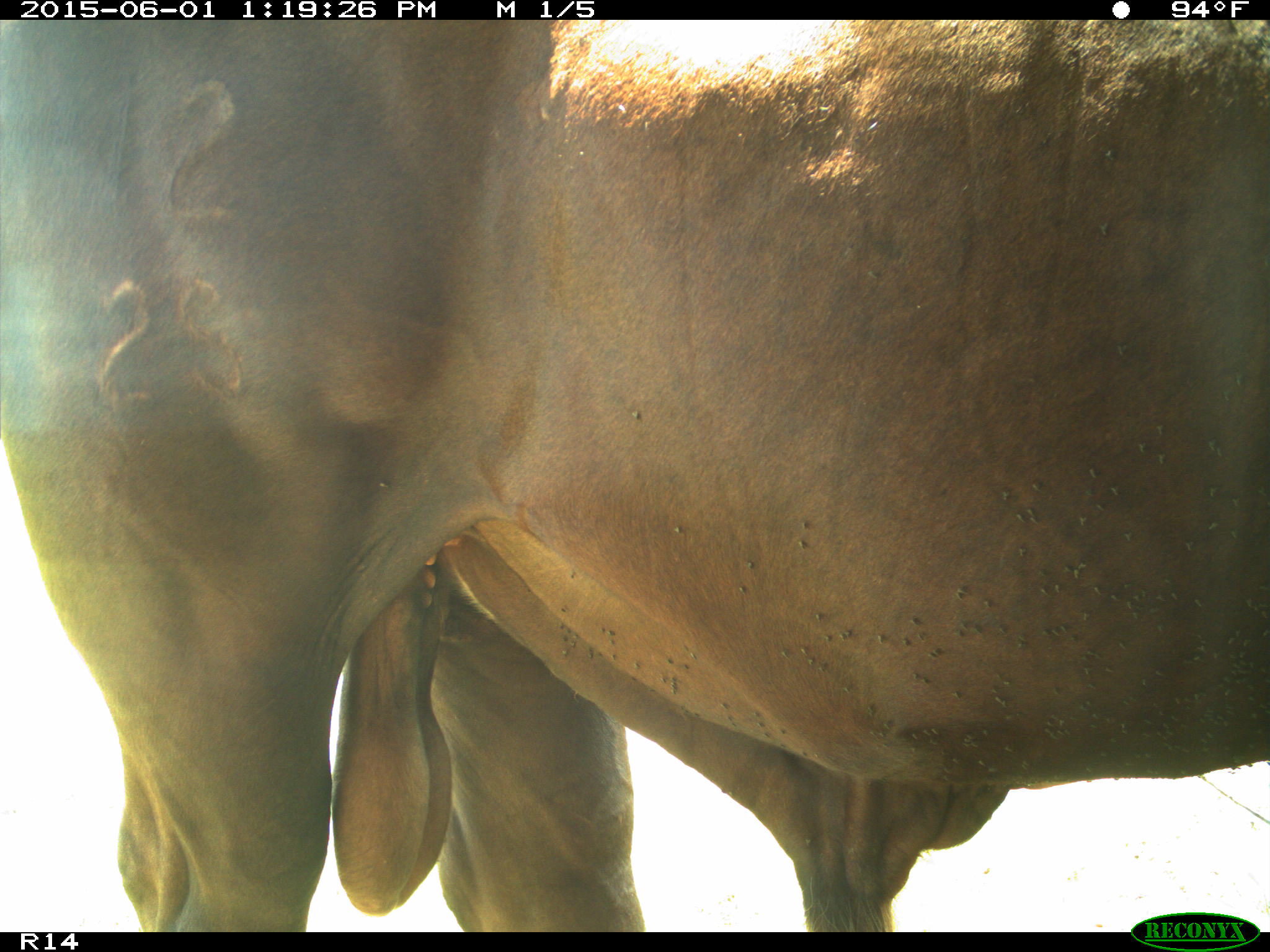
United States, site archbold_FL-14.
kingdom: Animalia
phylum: Chordata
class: Mammalia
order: Artiodactyla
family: Bovidae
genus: Bos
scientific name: Bos taurus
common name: domestic cow